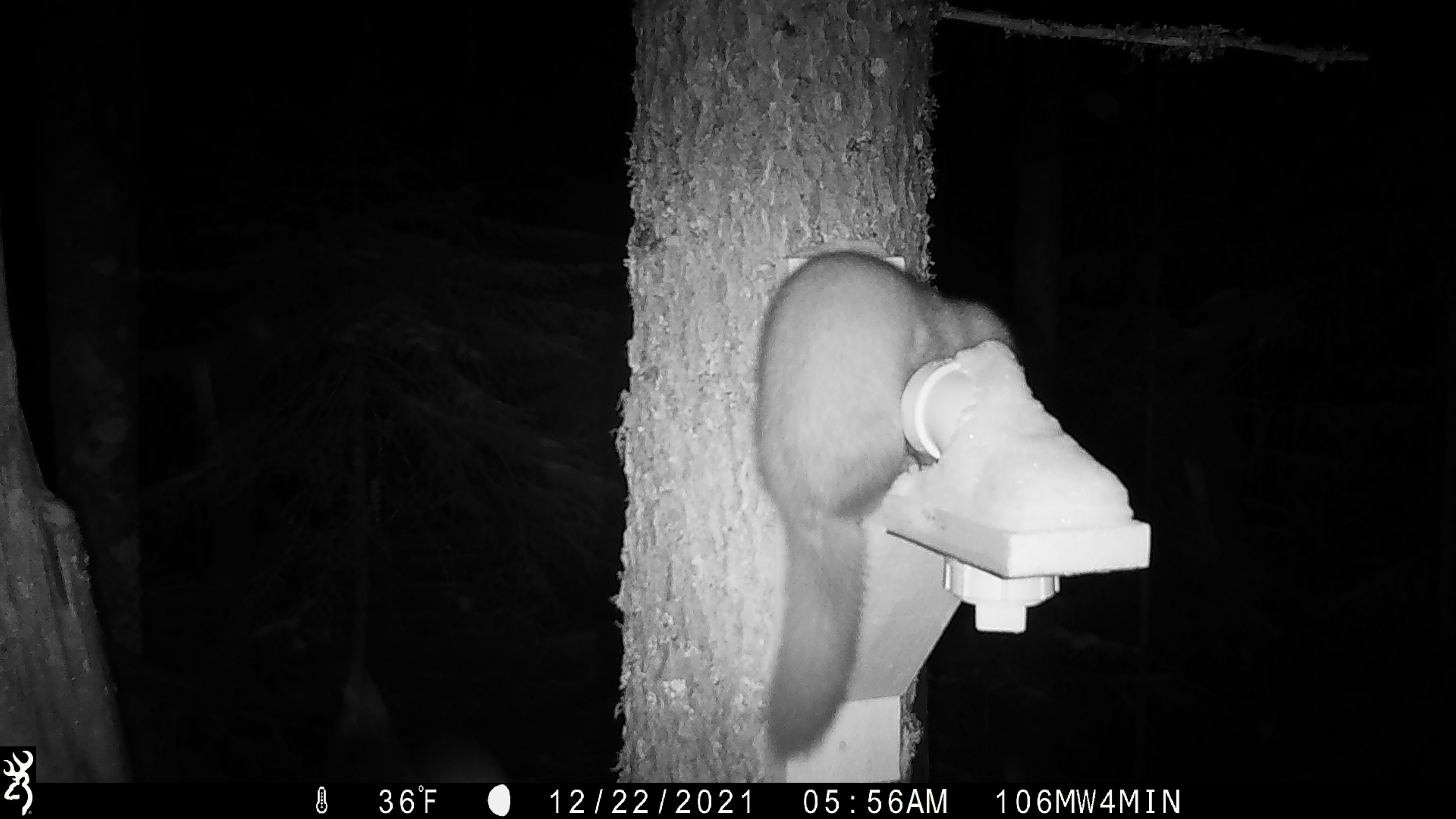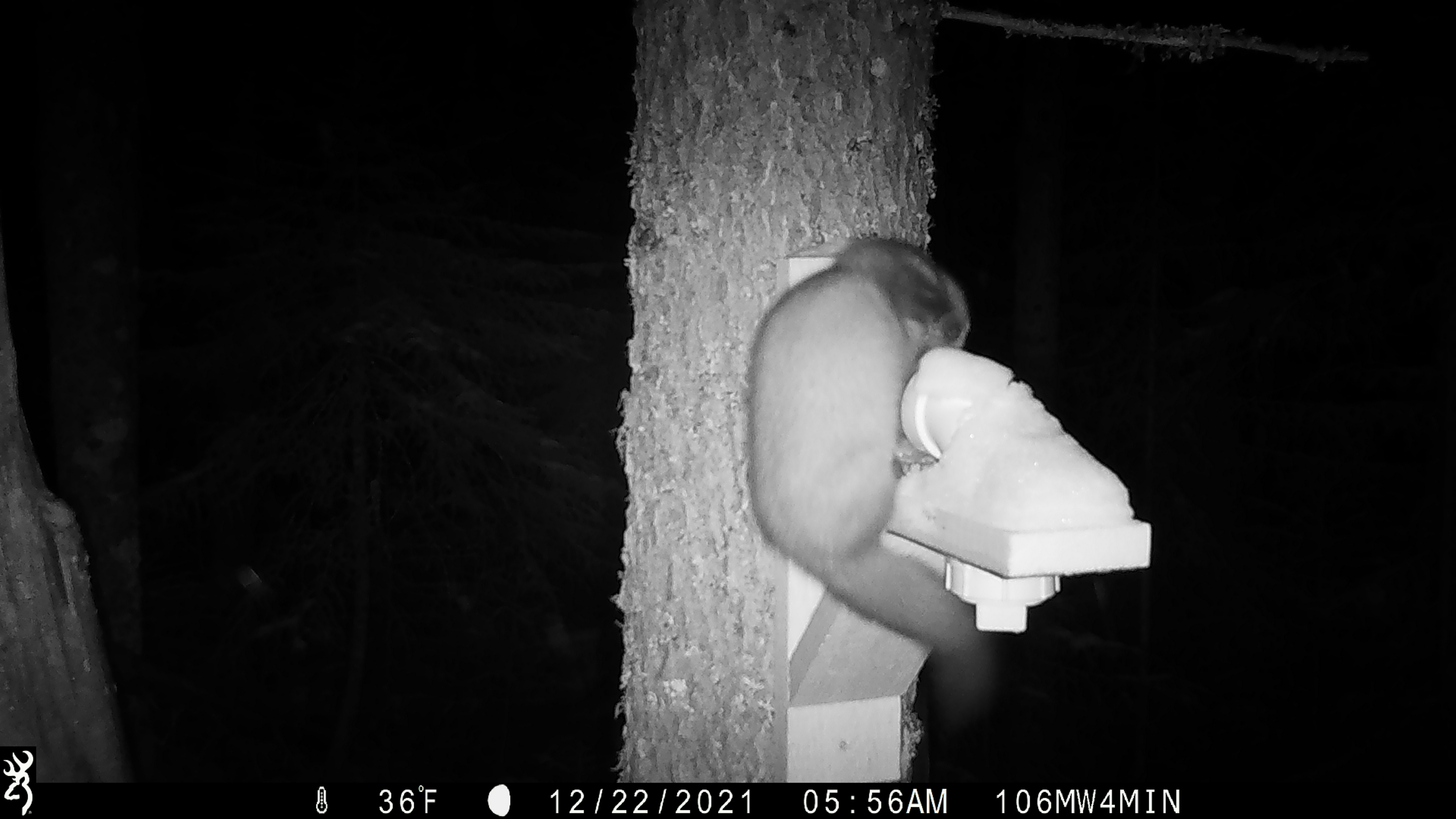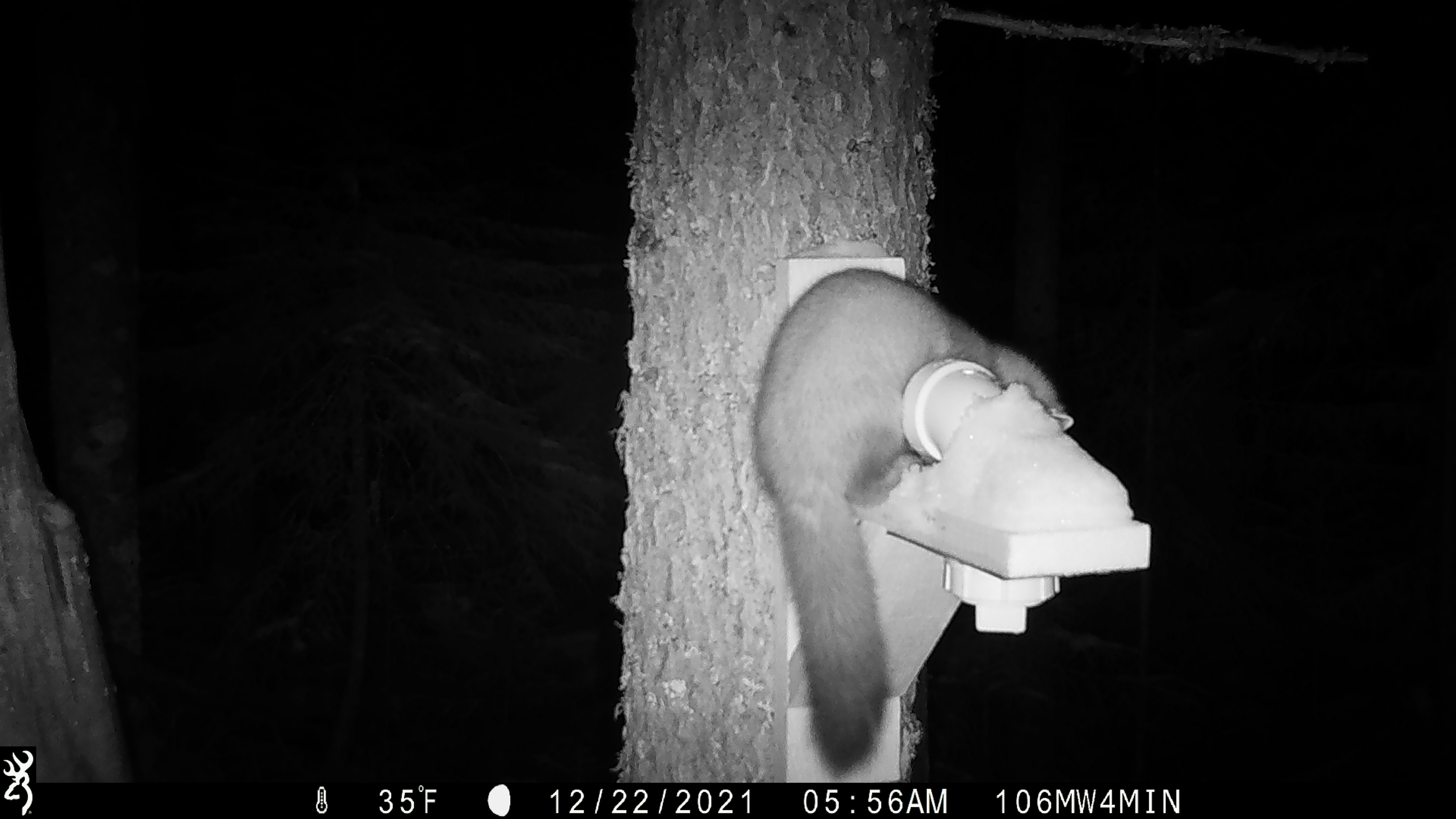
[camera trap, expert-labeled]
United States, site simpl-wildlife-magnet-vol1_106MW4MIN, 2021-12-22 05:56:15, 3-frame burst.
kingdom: Animalia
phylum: Chordata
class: Mammalia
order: Carnivora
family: Mustelidae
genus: Martes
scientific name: Martes americana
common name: american marten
American marten (Martes americana).